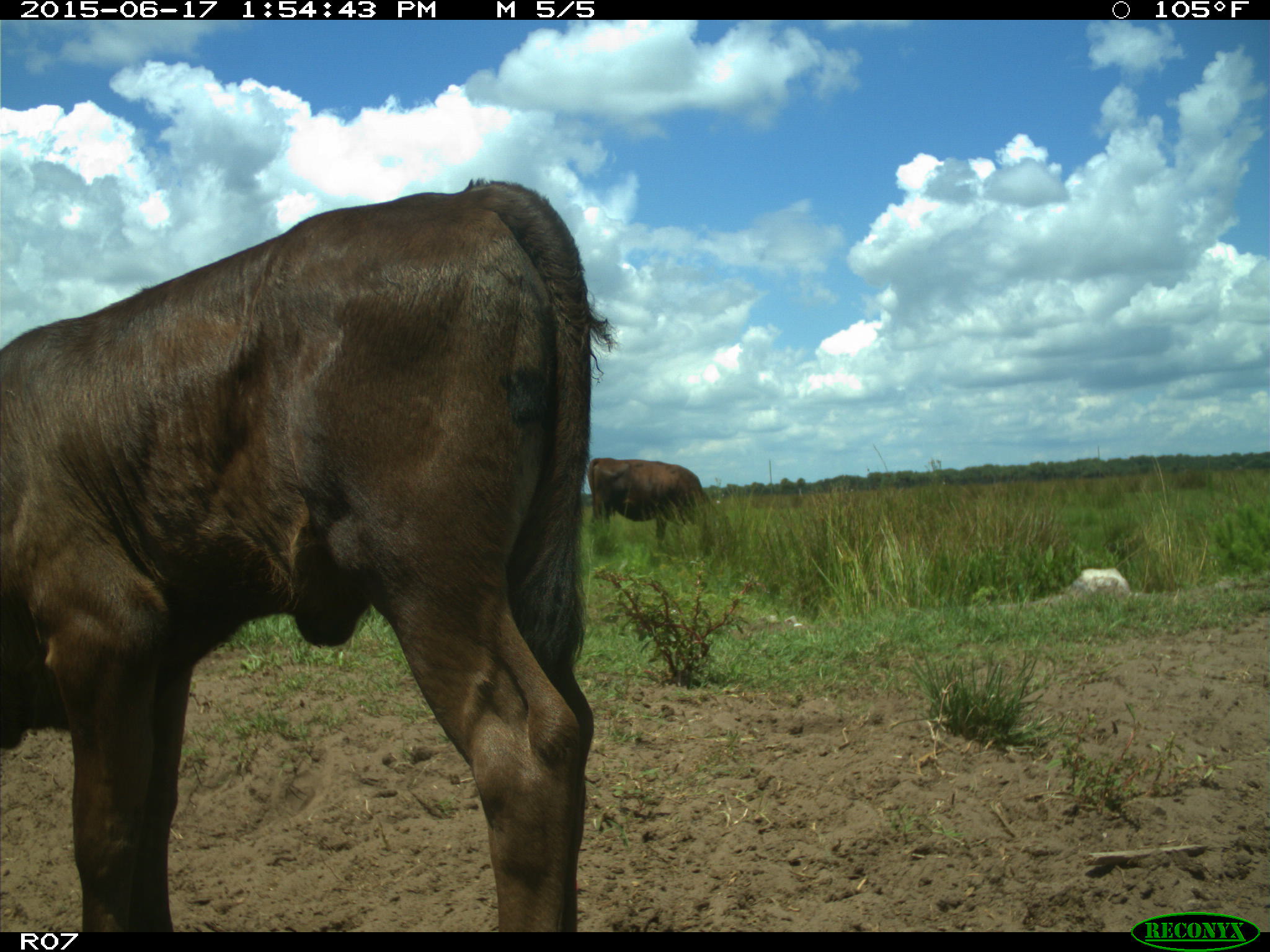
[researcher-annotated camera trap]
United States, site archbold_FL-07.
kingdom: Animalia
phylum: Chordata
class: Mammalia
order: Artiodactyla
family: Bovidae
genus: Bos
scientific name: Bos taurus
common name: domestic cow